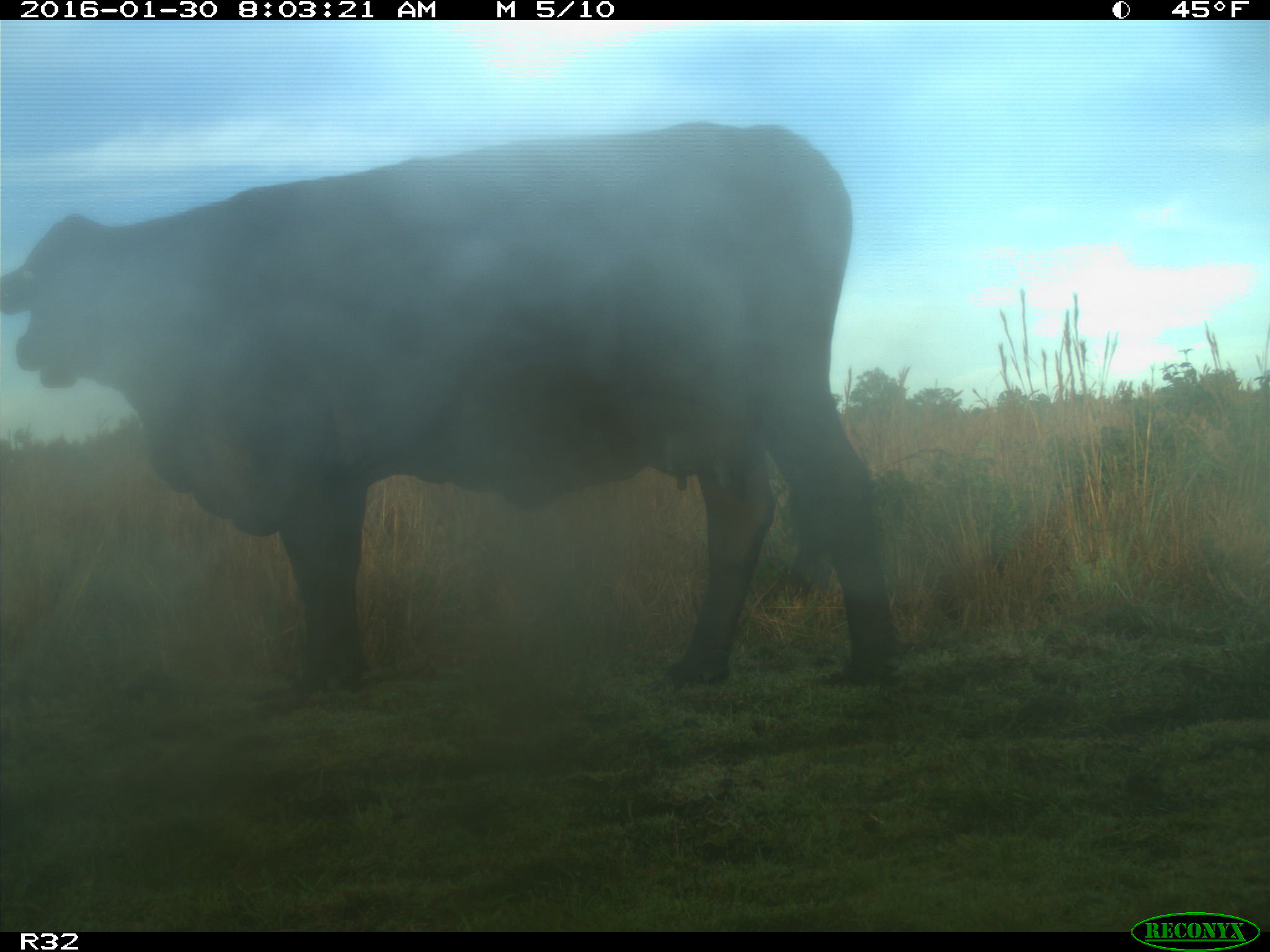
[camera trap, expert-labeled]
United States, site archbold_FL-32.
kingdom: Animalia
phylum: Chordata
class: Mammalia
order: Artiodactyla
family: Bovidae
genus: Bos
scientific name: Bos taurus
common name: domestic cow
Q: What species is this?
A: Bos taurus (domestic cow).